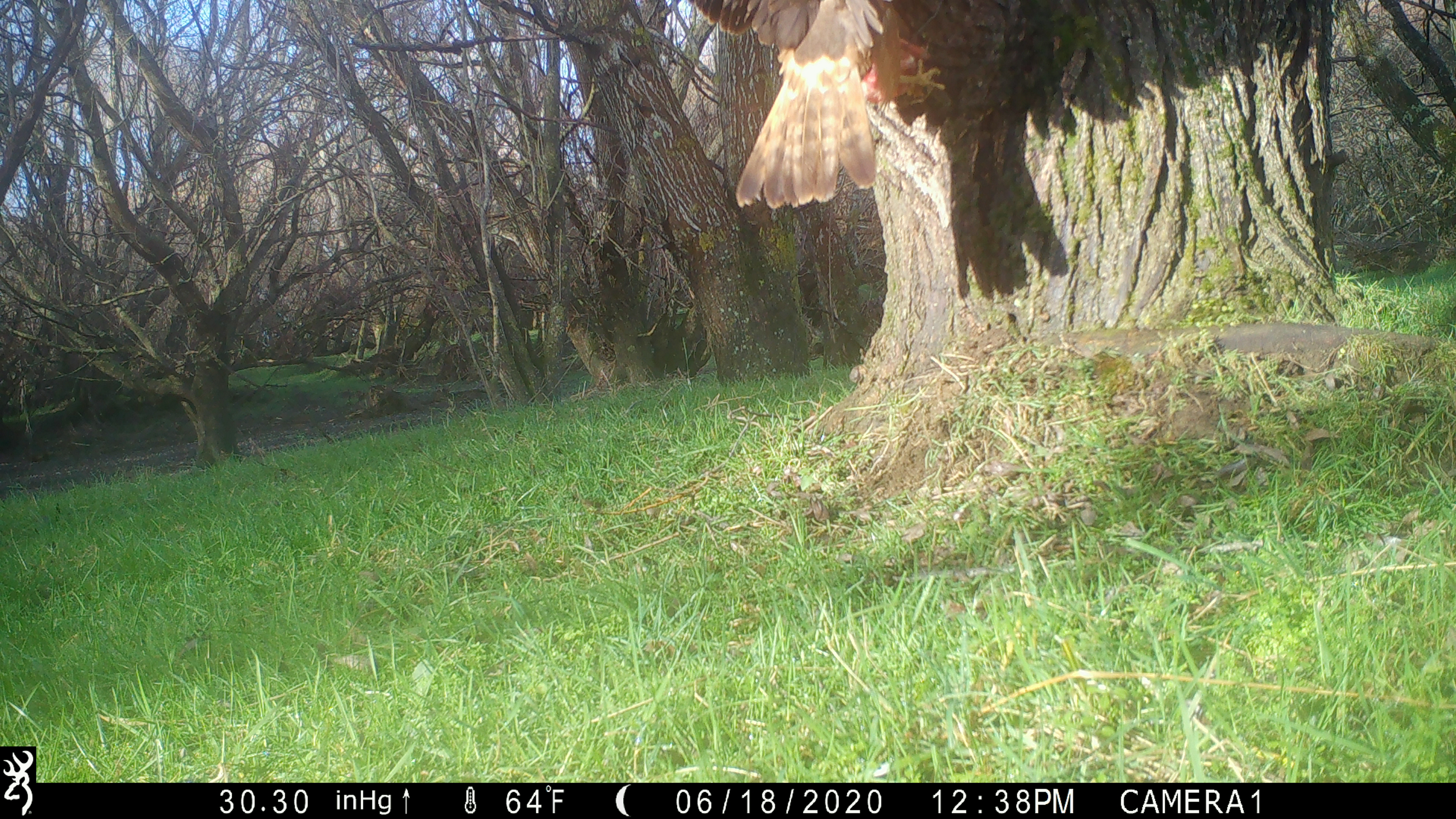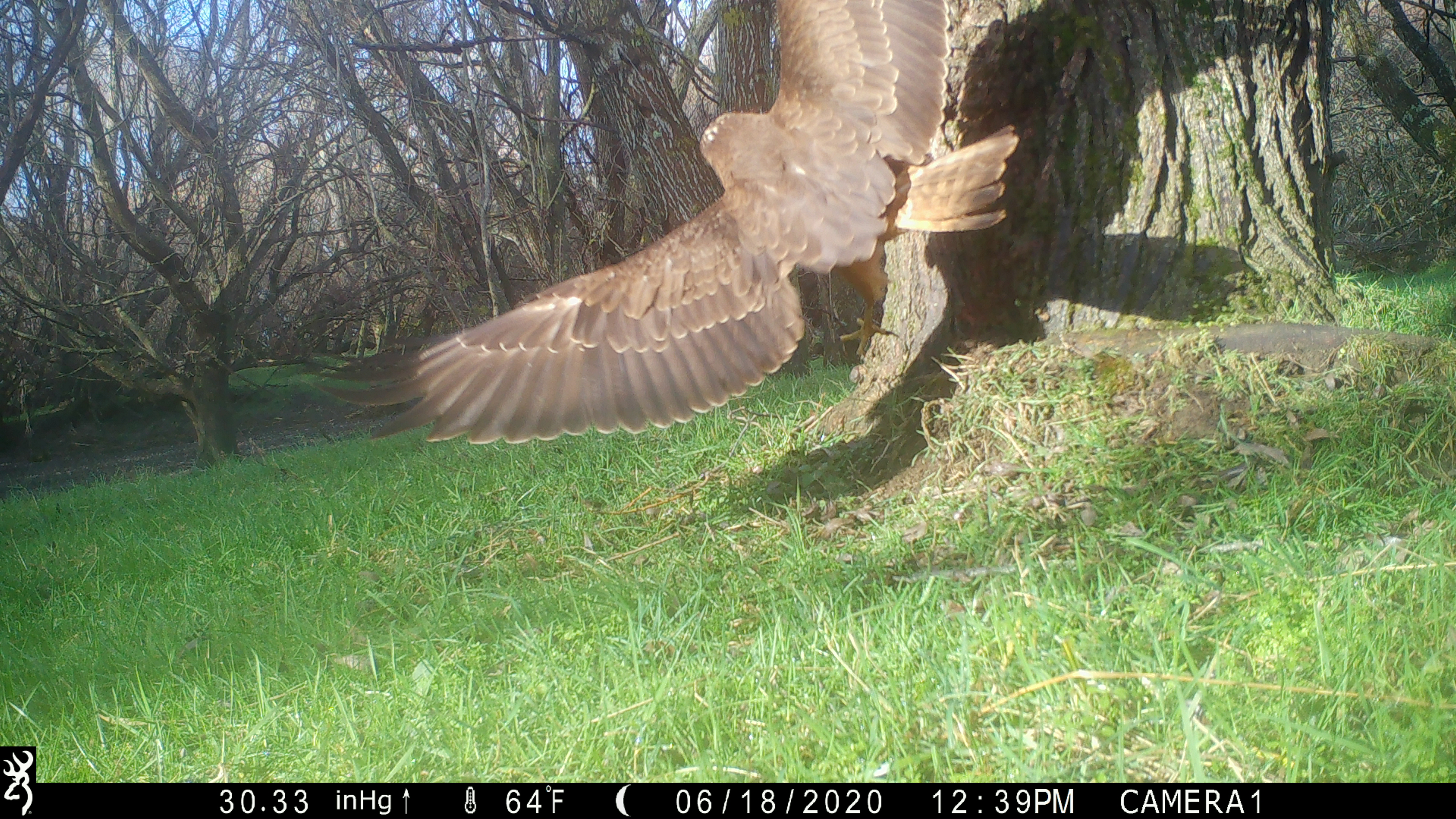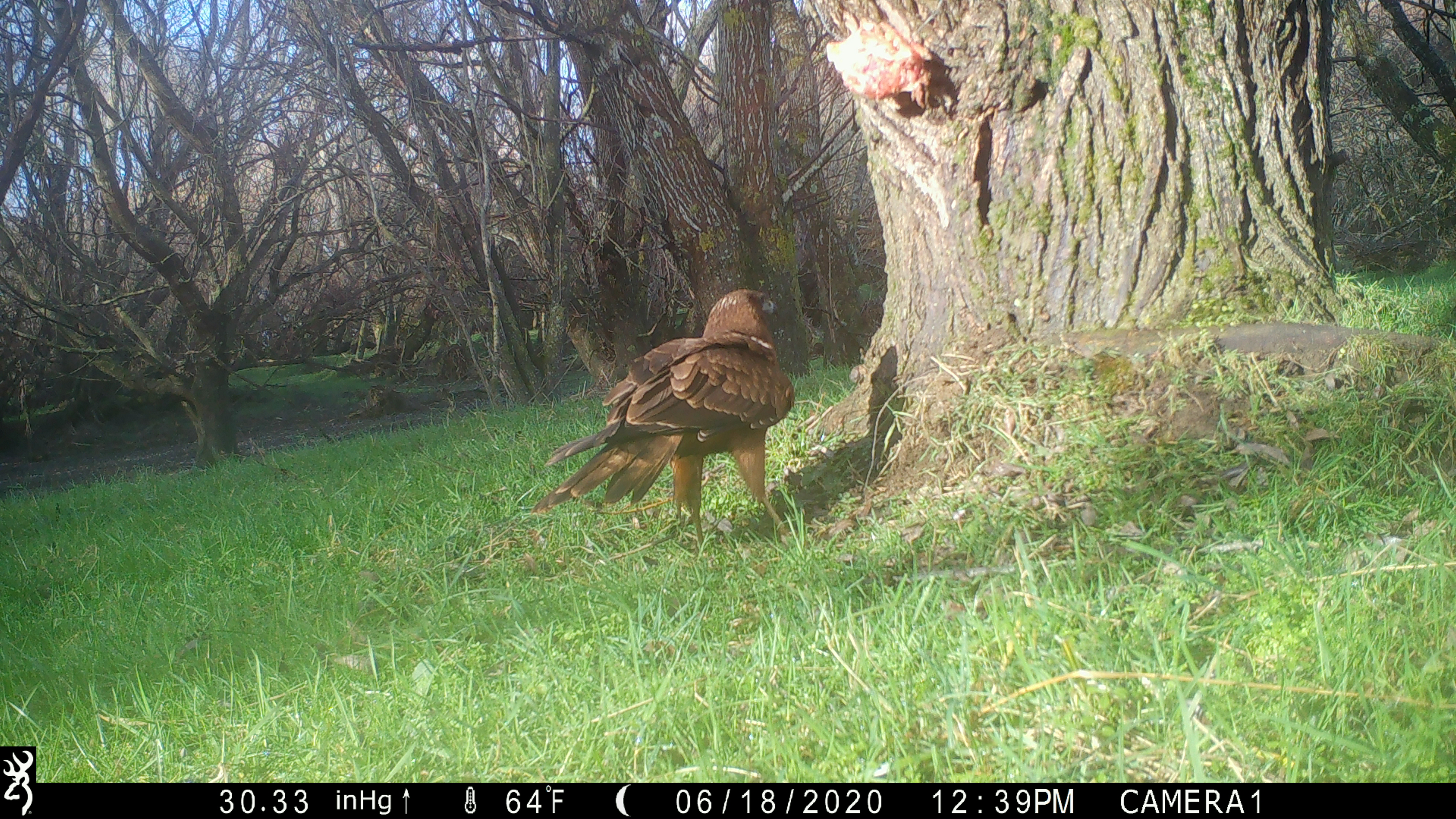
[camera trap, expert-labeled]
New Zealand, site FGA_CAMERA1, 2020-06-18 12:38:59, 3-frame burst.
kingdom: Animalia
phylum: Chordata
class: Aves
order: Accipitriformes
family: Accipitridae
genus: Circus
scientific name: Circus approximans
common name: swamp harrier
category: harrier